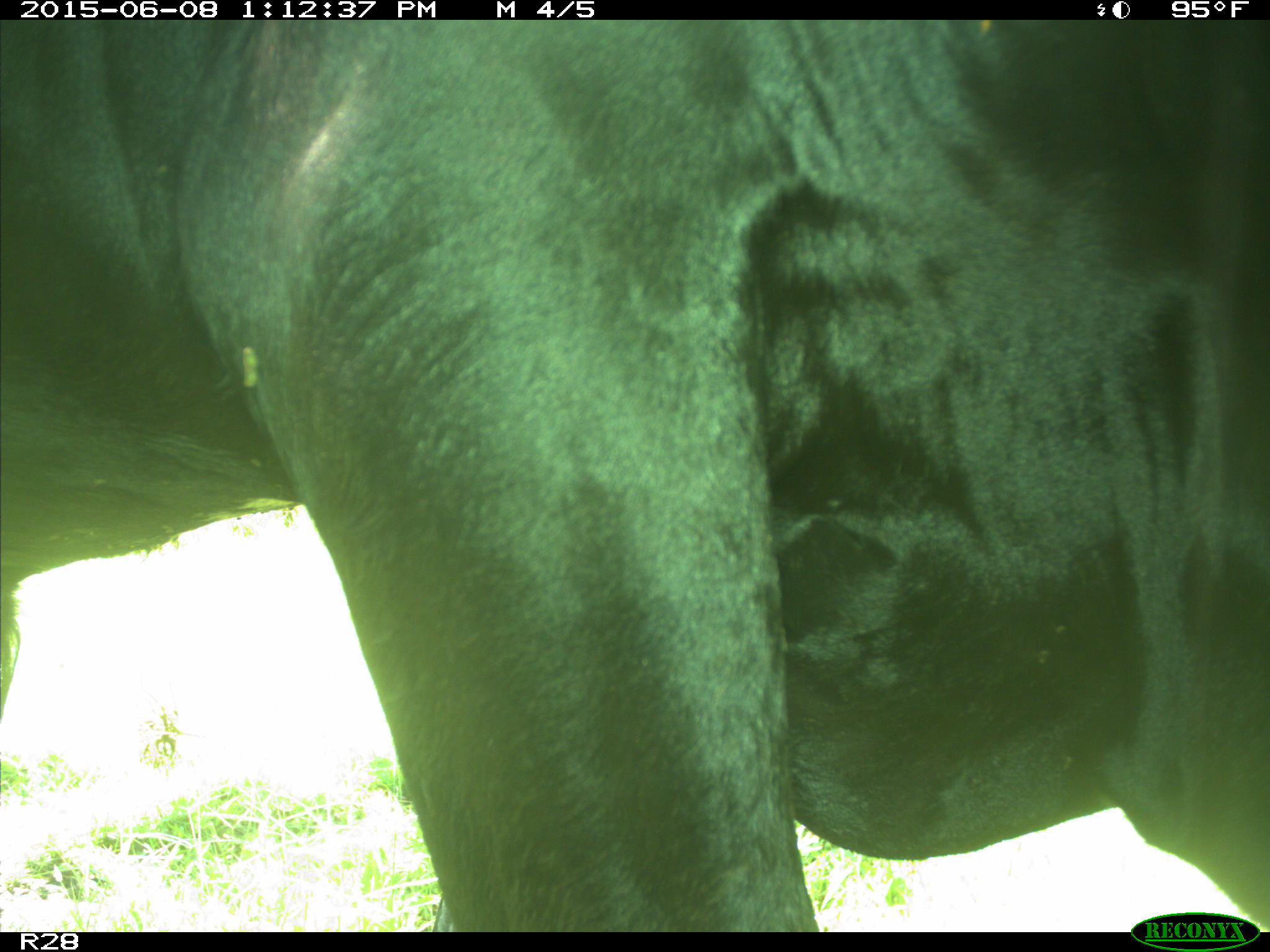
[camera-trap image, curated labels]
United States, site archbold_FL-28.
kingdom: Animalia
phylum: Chordata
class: Mammalia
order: Artiodactyla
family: Bovidae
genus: Bos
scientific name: Bos taurus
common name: domestic cow